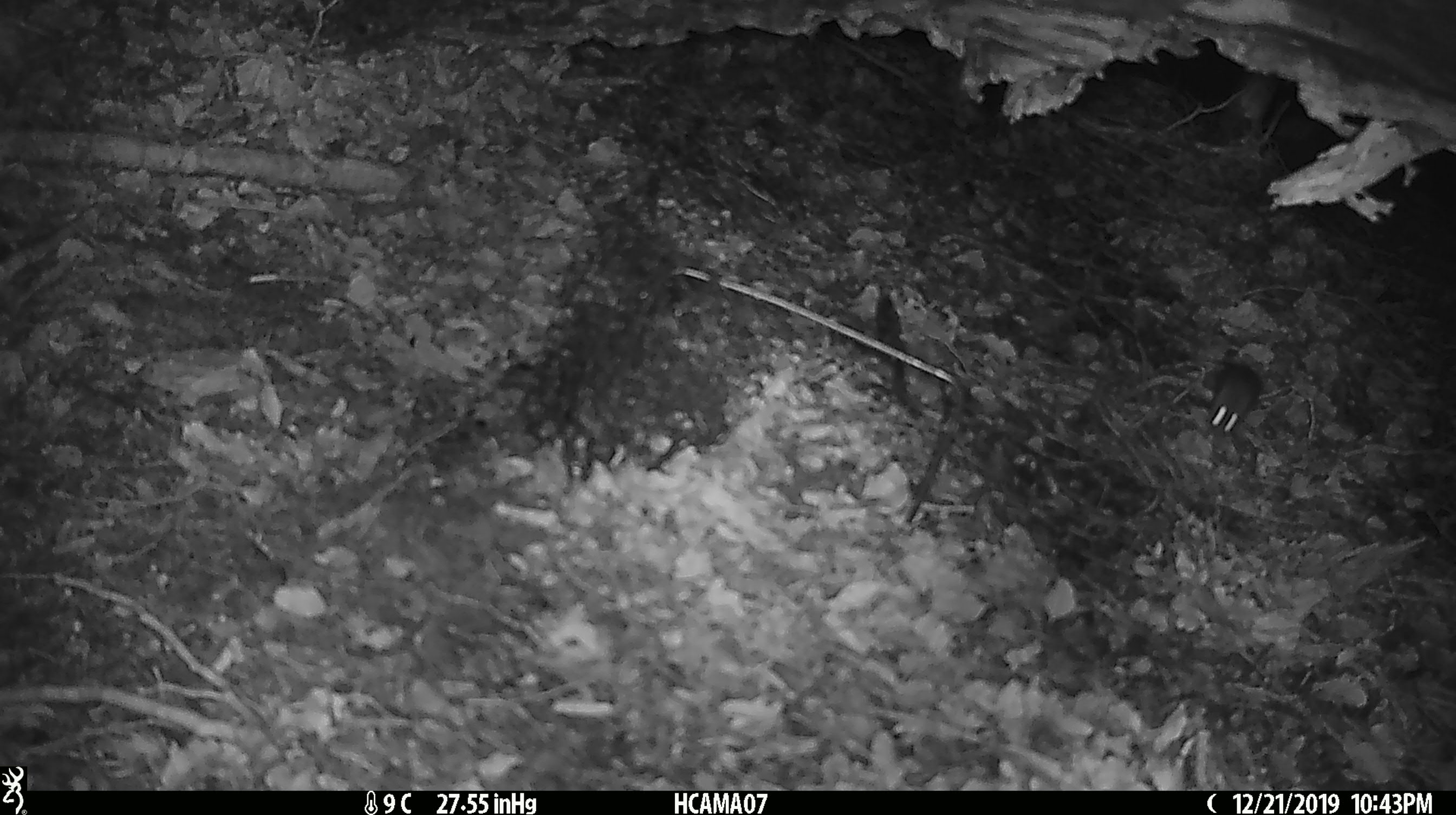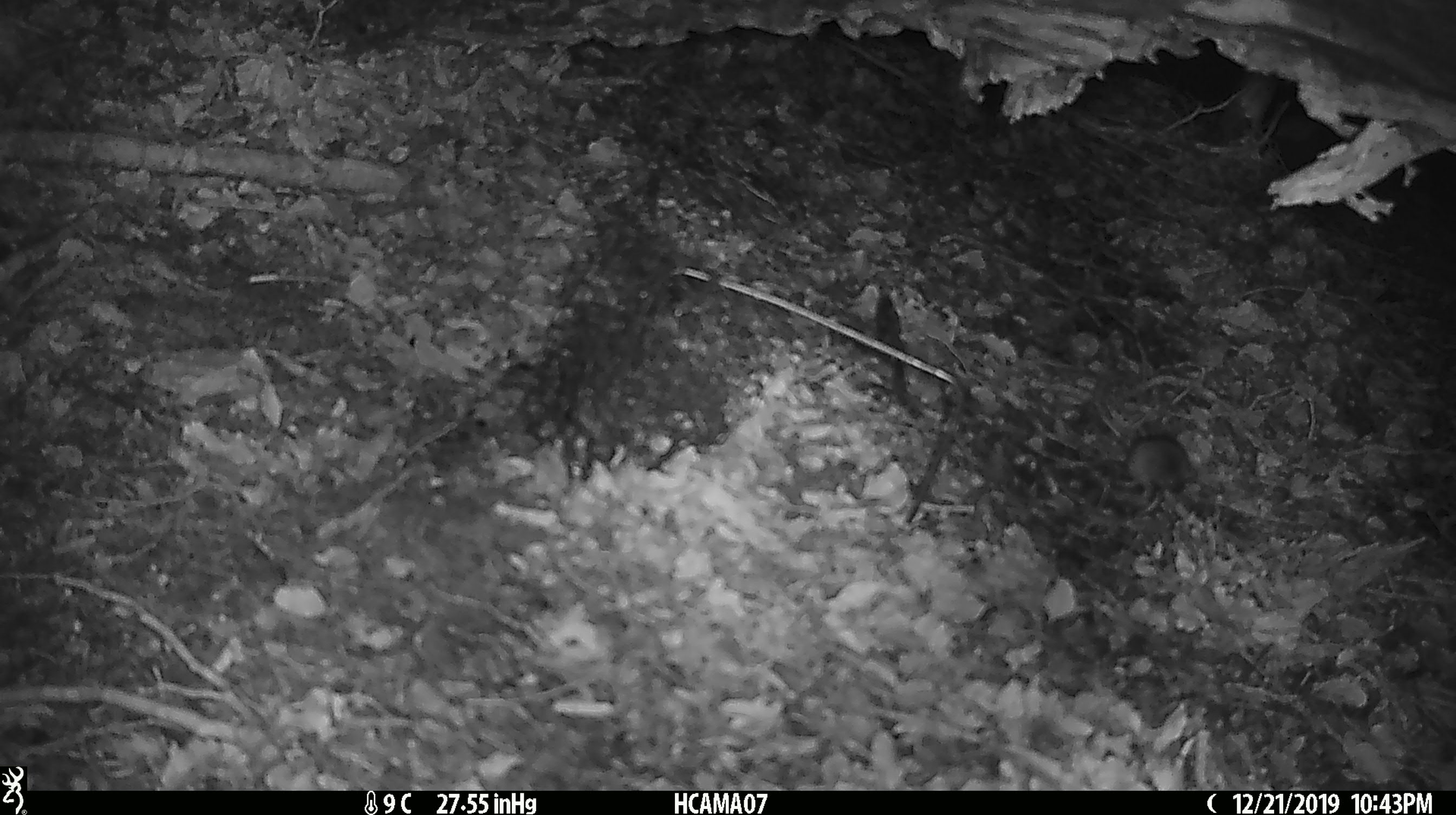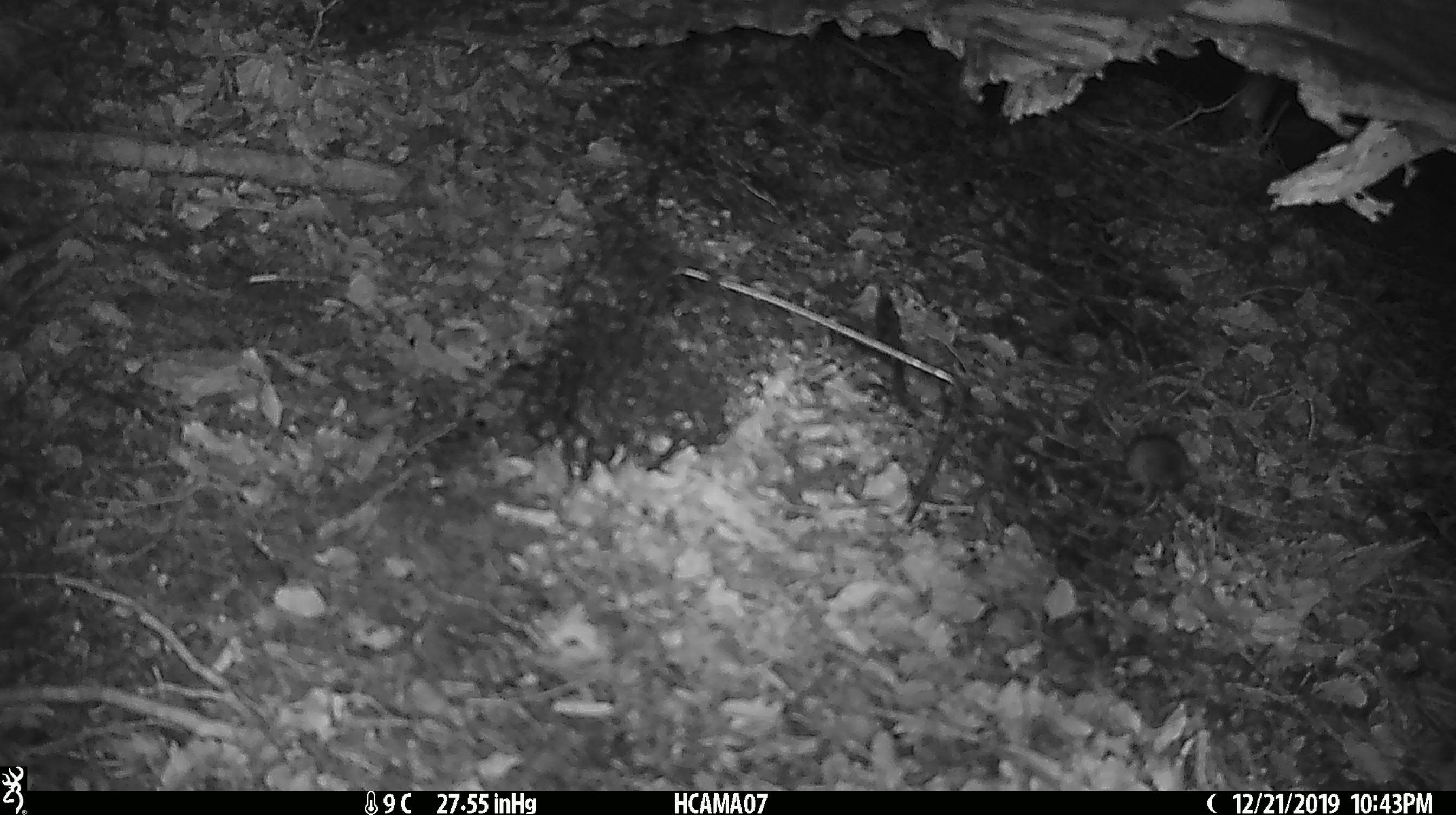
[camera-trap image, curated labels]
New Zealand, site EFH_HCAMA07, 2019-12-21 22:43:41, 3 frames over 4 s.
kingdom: Animalia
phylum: Chordata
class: Mammalia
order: Rodentia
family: Muridae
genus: Mus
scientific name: Mus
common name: mouse